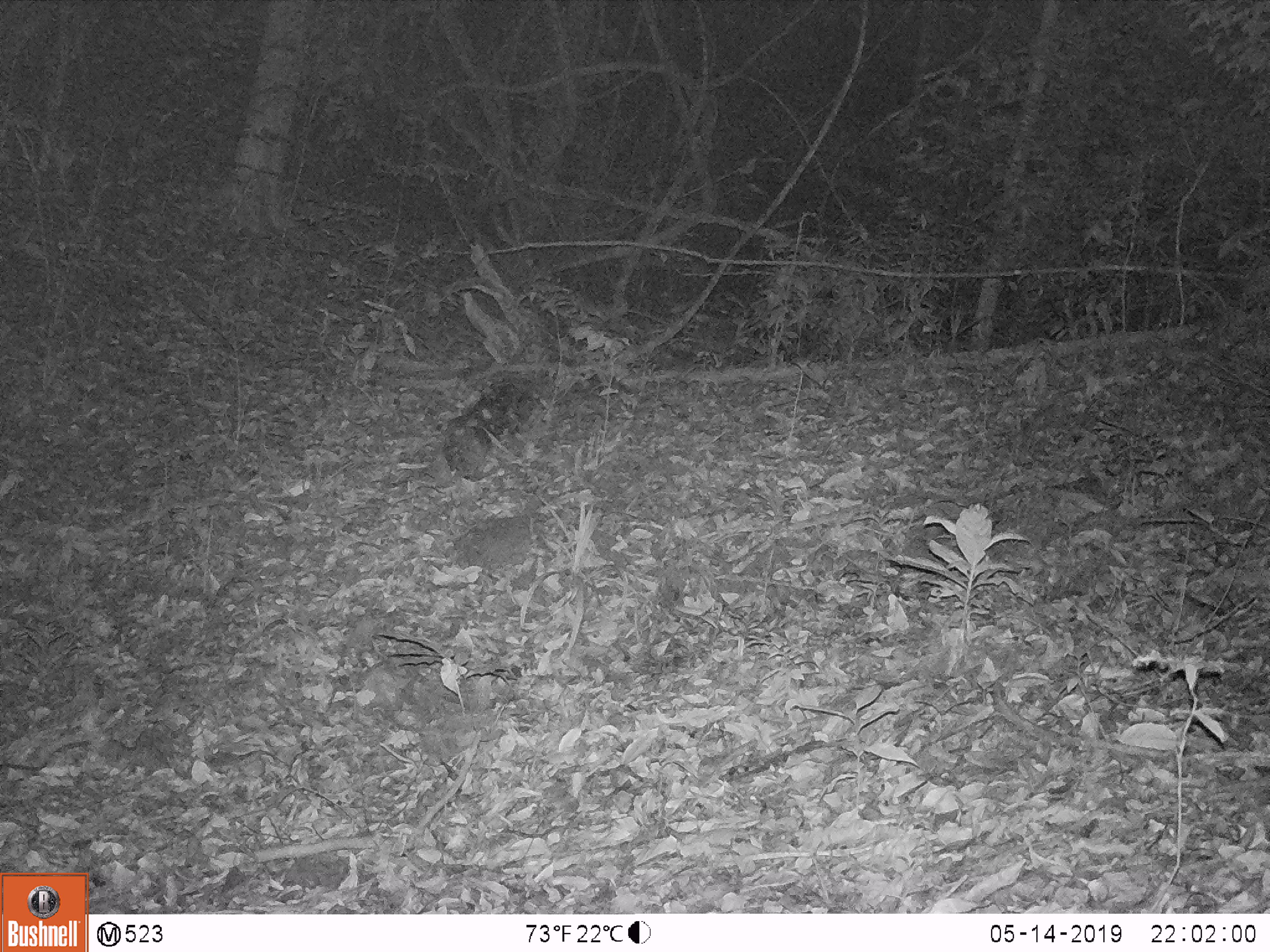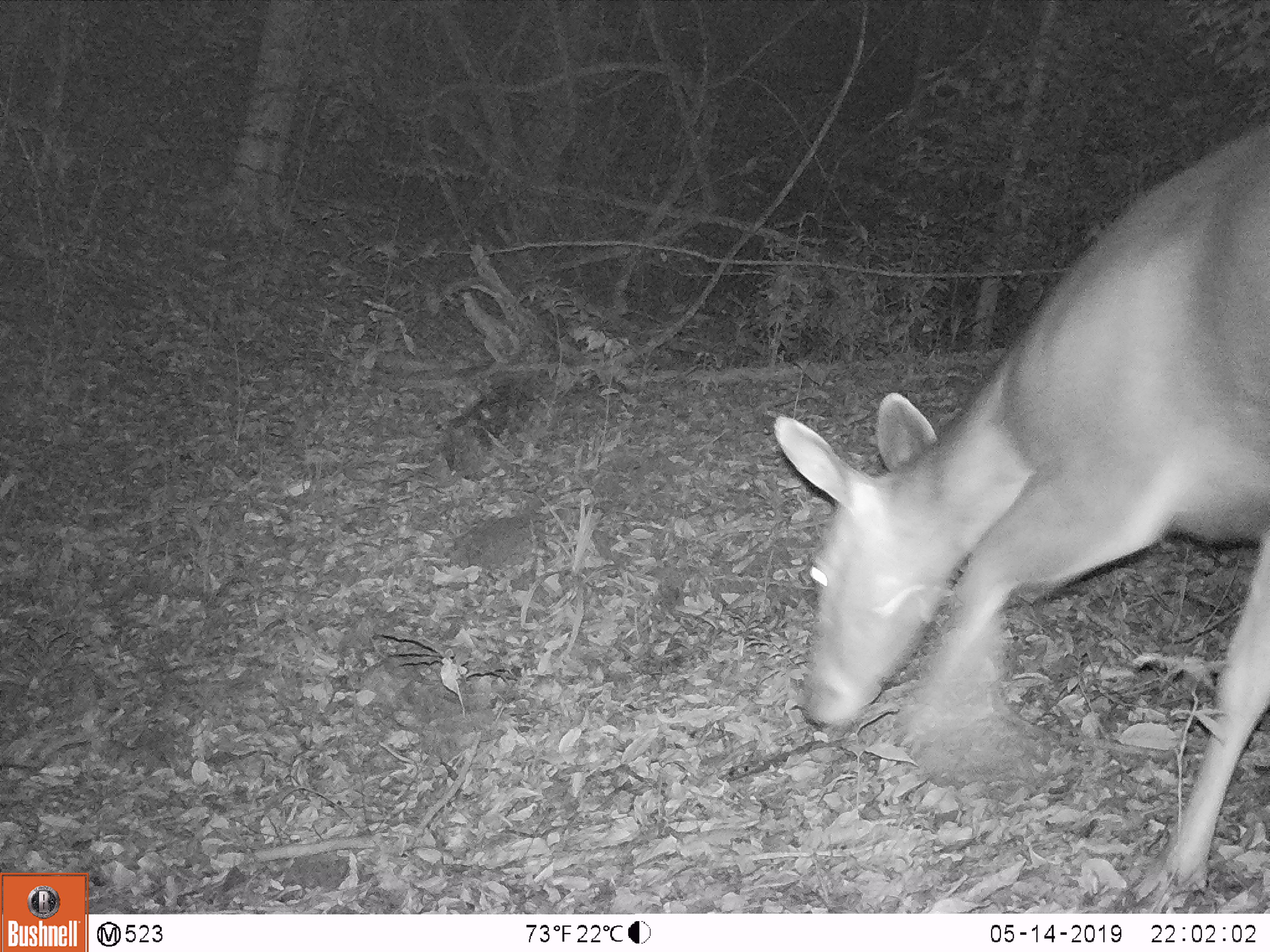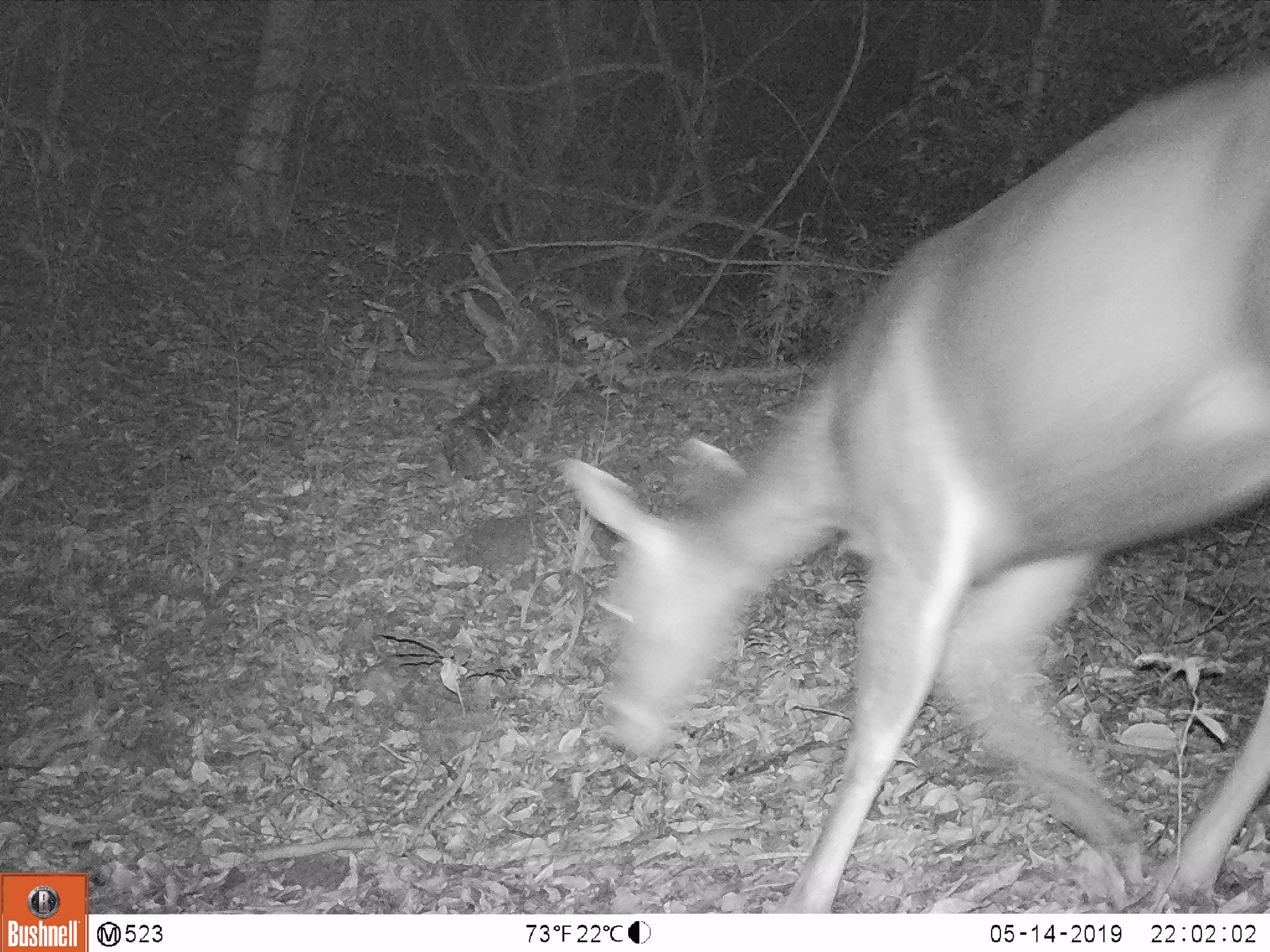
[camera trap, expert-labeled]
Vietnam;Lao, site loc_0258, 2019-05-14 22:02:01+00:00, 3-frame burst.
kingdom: Animalia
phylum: Chordata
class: Mammalia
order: Artiodactyla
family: Cervidae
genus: Rusa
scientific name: Rusa unicolor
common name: sambar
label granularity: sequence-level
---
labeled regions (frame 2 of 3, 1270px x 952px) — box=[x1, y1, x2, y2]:
sambar: box=[774, 119, 1270, 886]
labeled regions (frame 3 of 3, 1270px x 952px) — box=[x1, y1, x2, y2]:
sambar: box=[563, 52, 1270, 911]